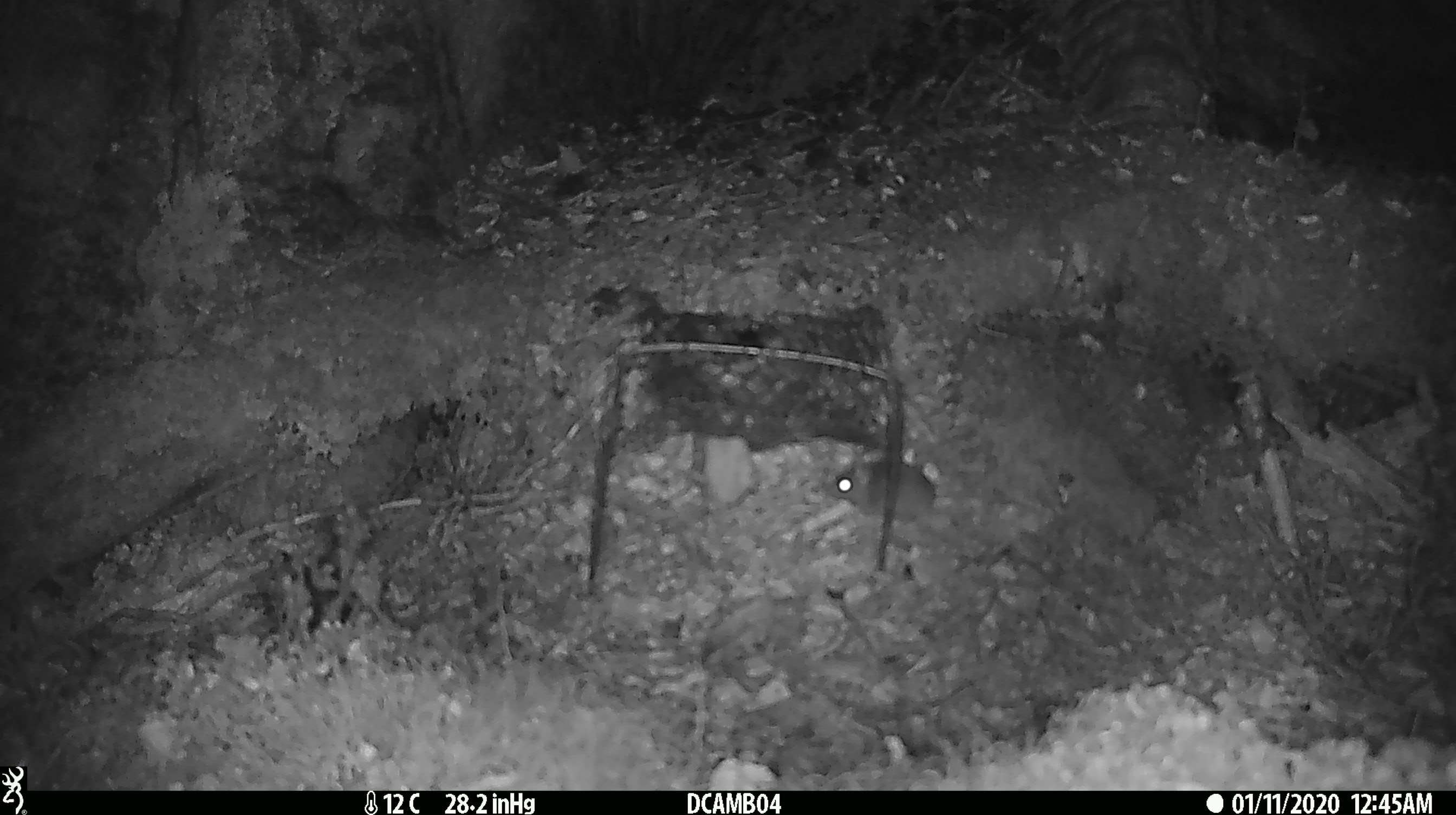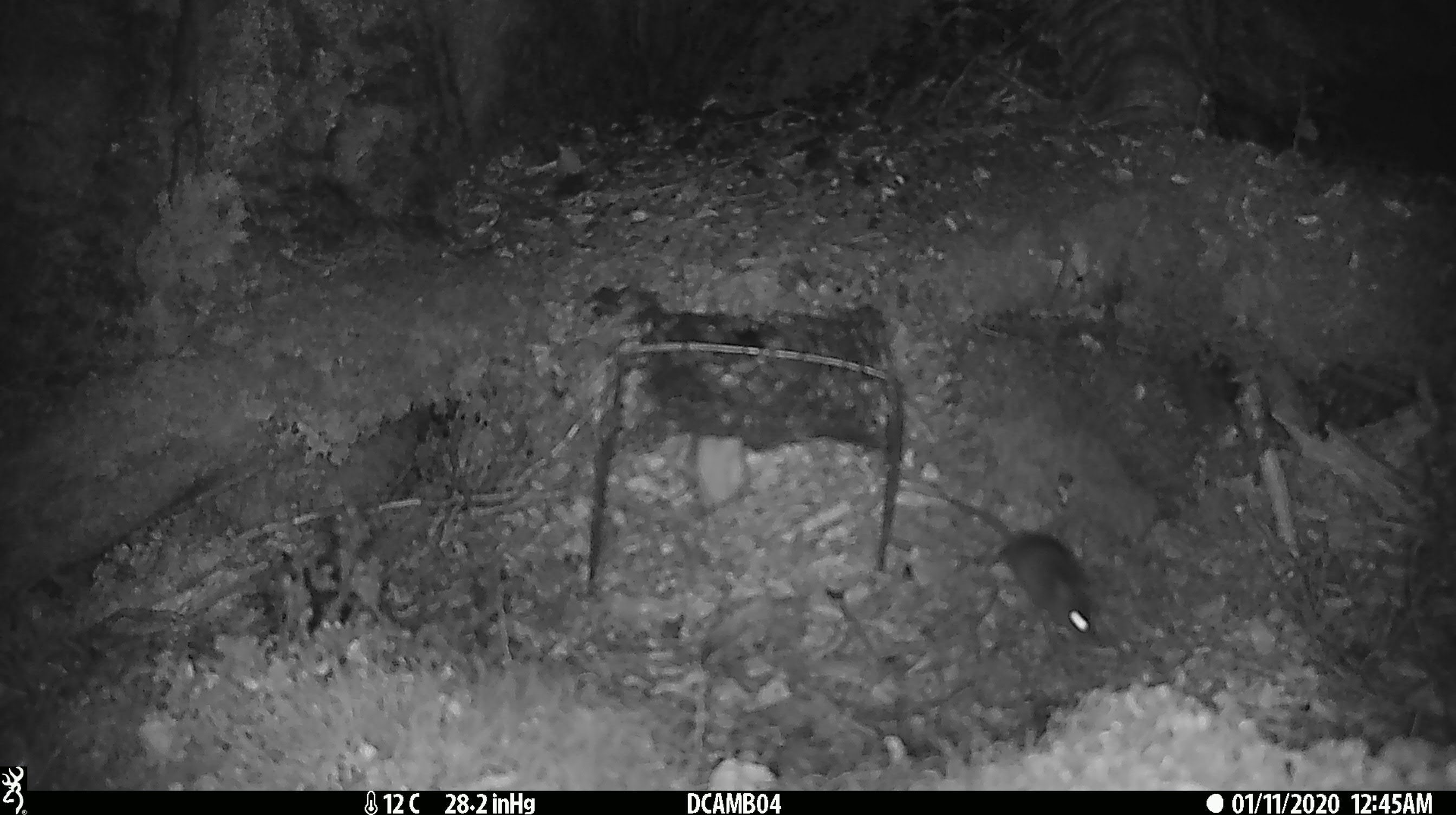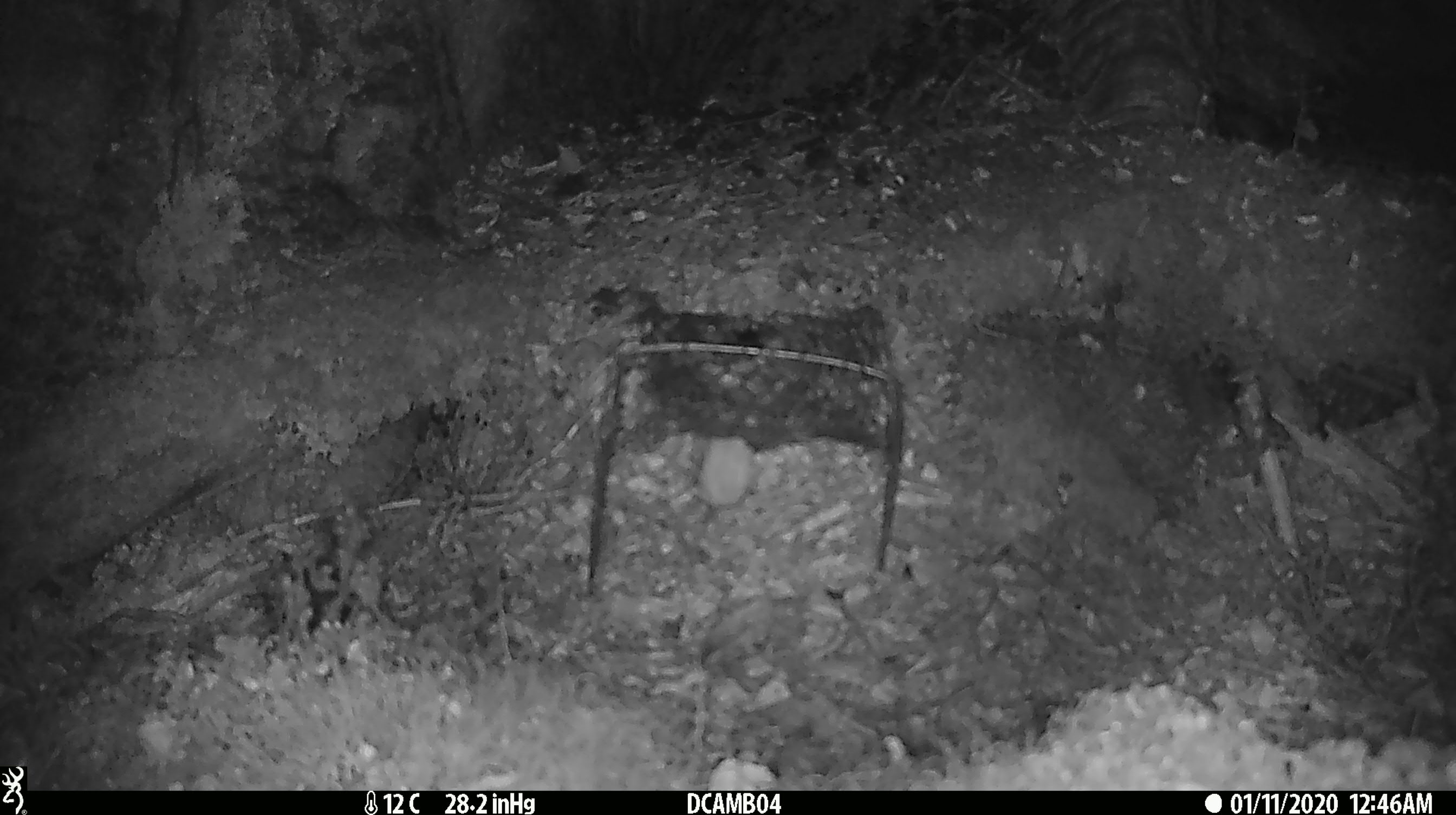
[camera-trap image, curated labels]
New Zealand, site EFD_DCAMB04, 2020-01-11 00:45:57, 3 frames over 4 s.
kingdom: Animalia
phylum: Chordata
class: Mammalia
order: Rodentia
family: Muridae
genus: Mus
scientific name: Mus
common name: mouse